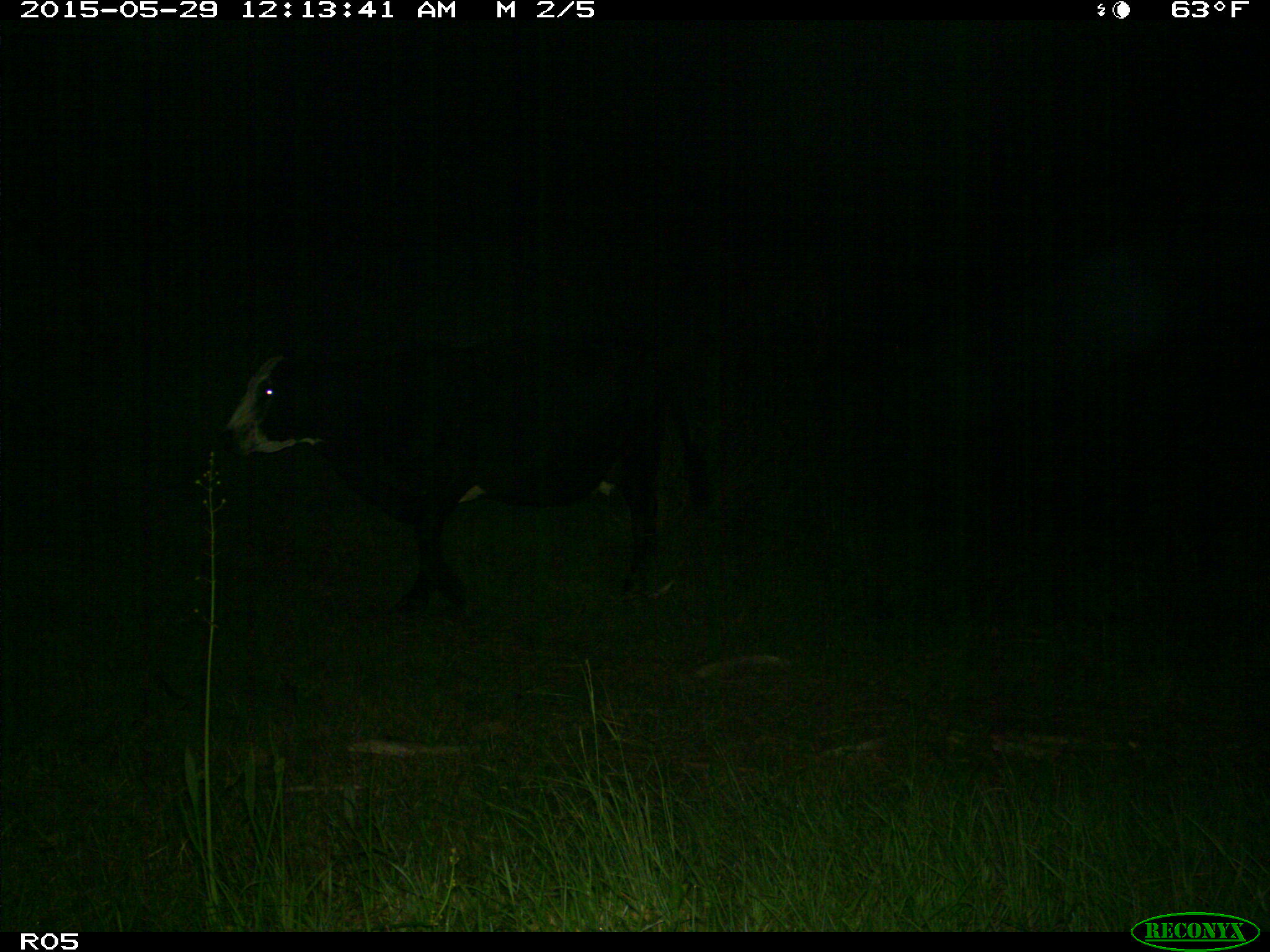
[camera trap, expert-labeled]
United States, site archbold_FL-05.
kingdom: Animalia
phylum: Chordata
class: Mammalia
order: Artiodactyla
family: Bovidae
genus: Bos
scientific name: Bos taurus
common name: domestic cow